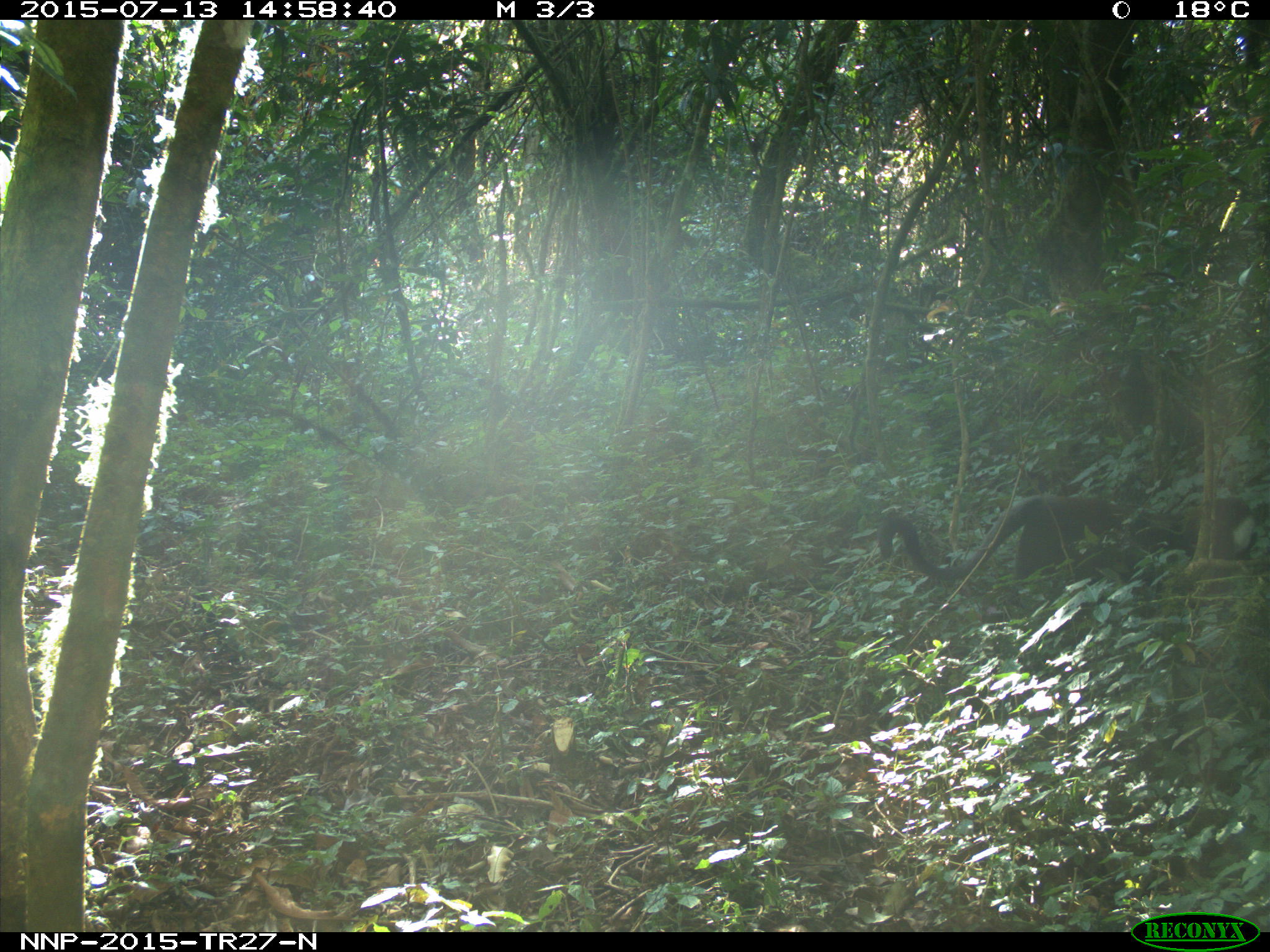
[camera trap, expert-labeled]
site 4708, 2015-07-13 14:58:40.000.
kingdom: Animalia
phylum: Chordata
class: Mammalia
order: Primates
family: Cercopithecidae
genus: Allochrocebus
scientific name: Allochrocebus lhoesti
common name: l'hoest's monkey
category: cercopithecus lhoesti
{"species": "cercopithecus lhoesti (l'hoest's monkey) (Allochrocebus lhoesti)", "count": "1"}